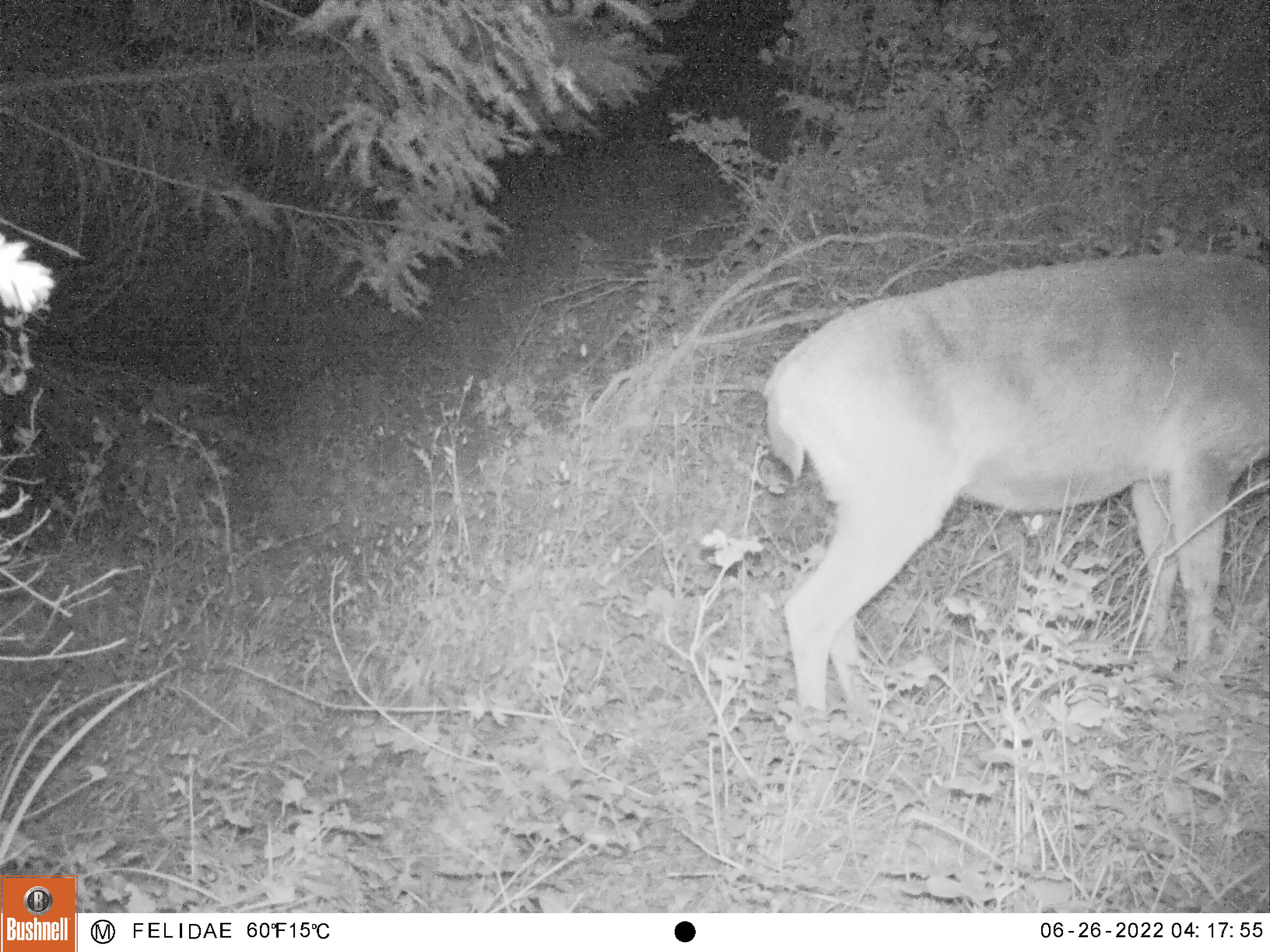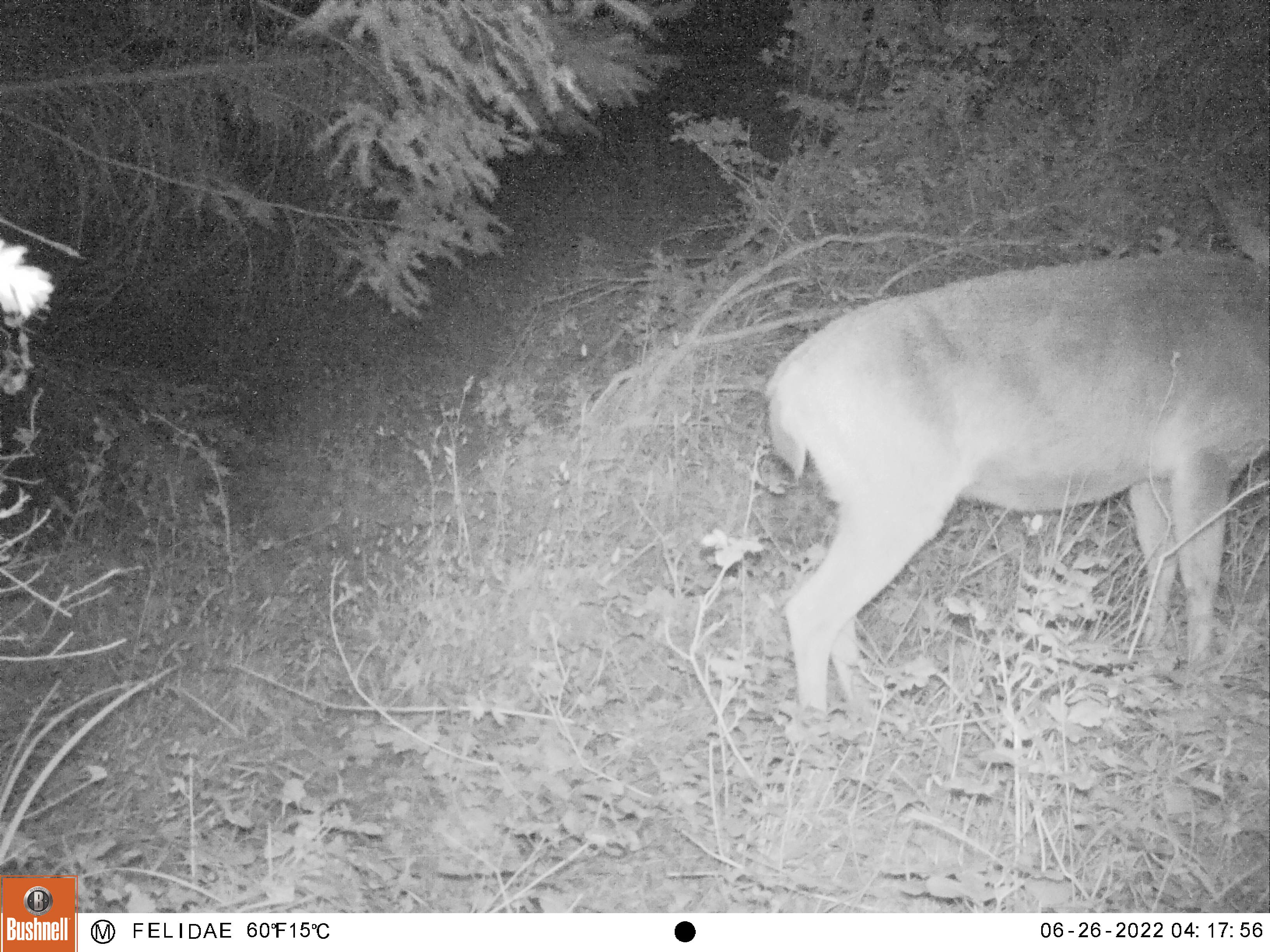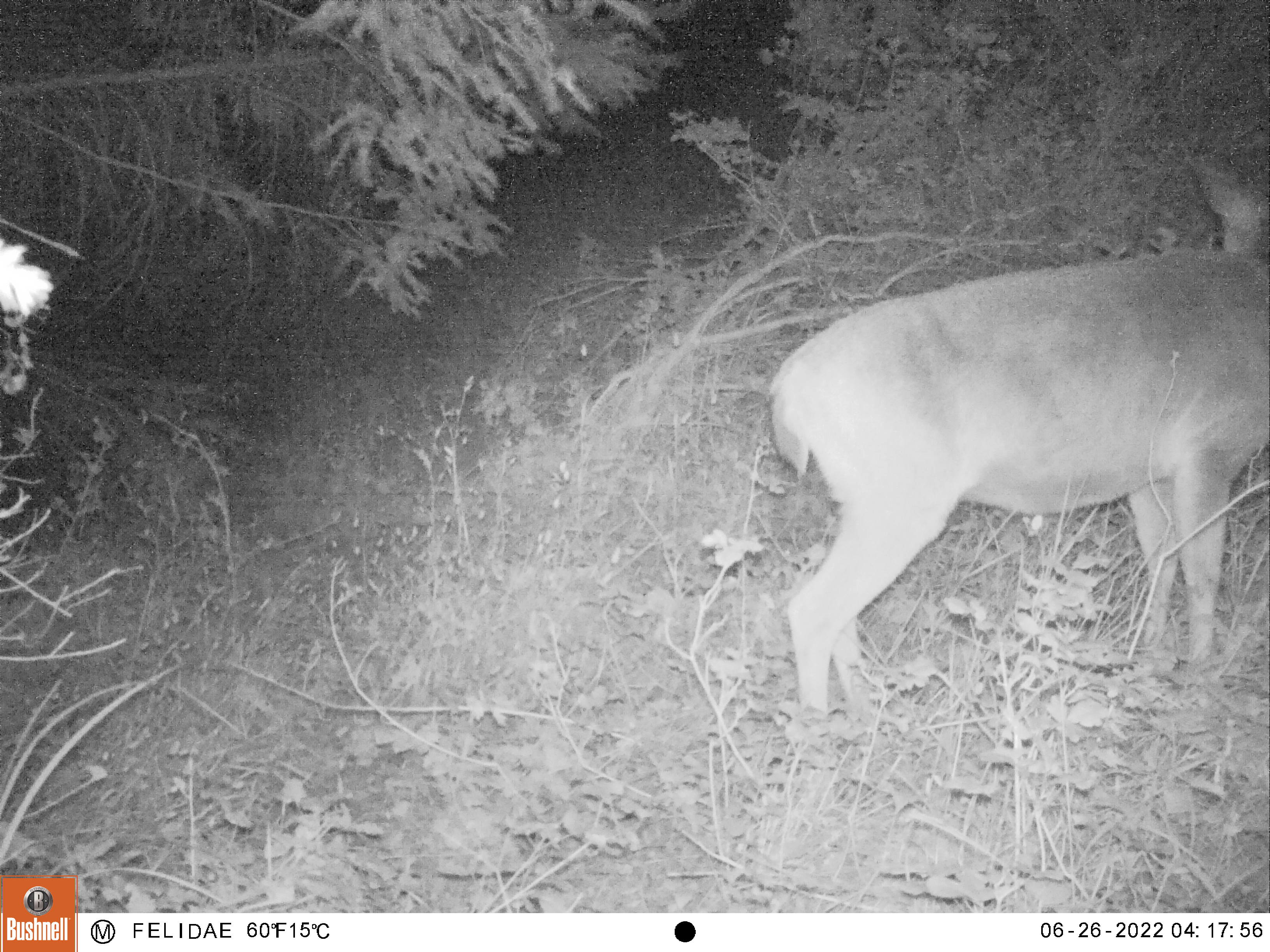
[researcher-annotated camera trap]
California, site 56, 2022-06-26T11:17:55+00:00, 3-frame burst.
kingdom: Animalia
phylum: Chordata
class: Mammalia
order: Artiodactyla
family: Cervidae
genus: Odocoileus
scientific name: Odocoileus hemionus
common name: mule deer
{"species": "mule deer (Odocoileus hemionus)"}